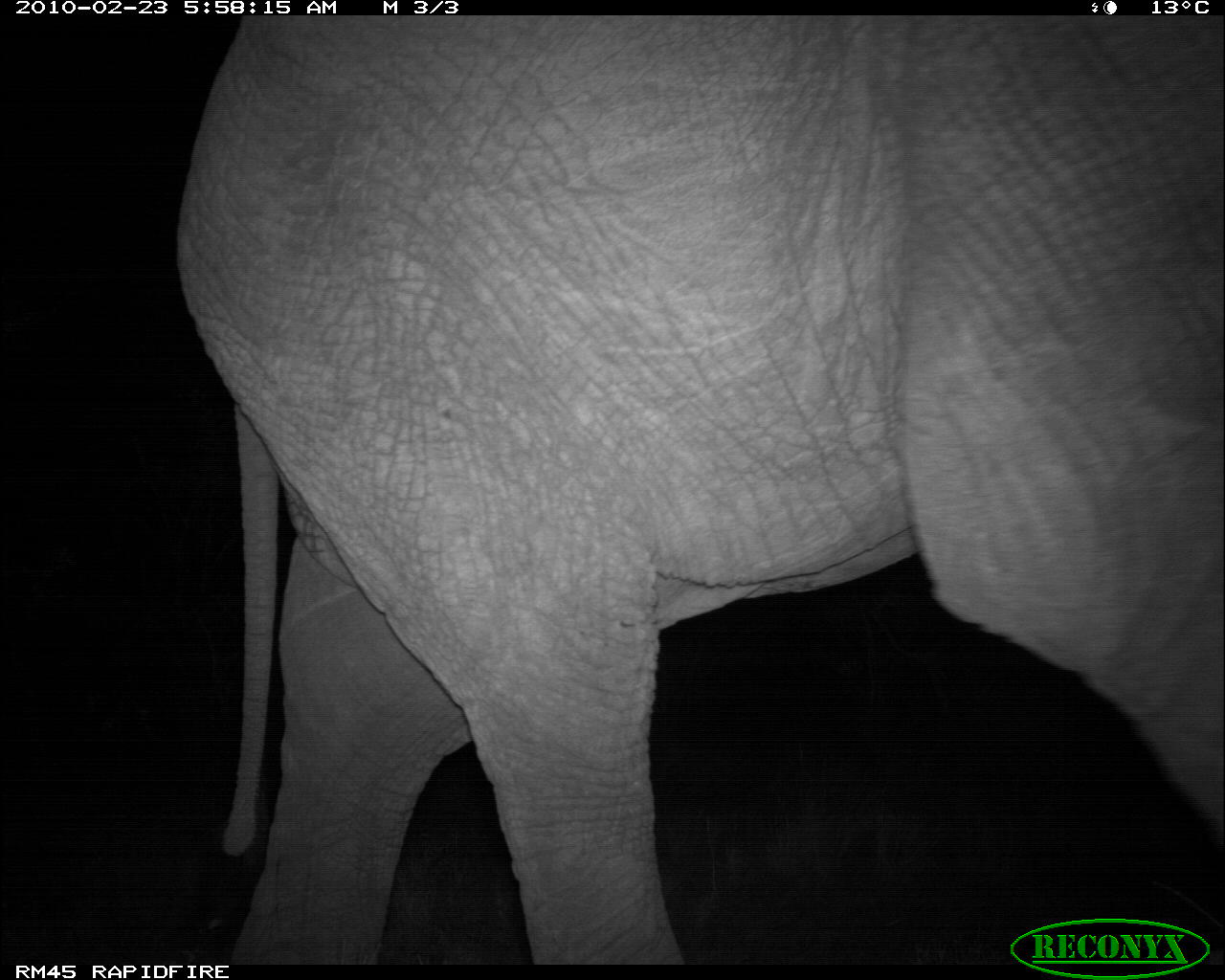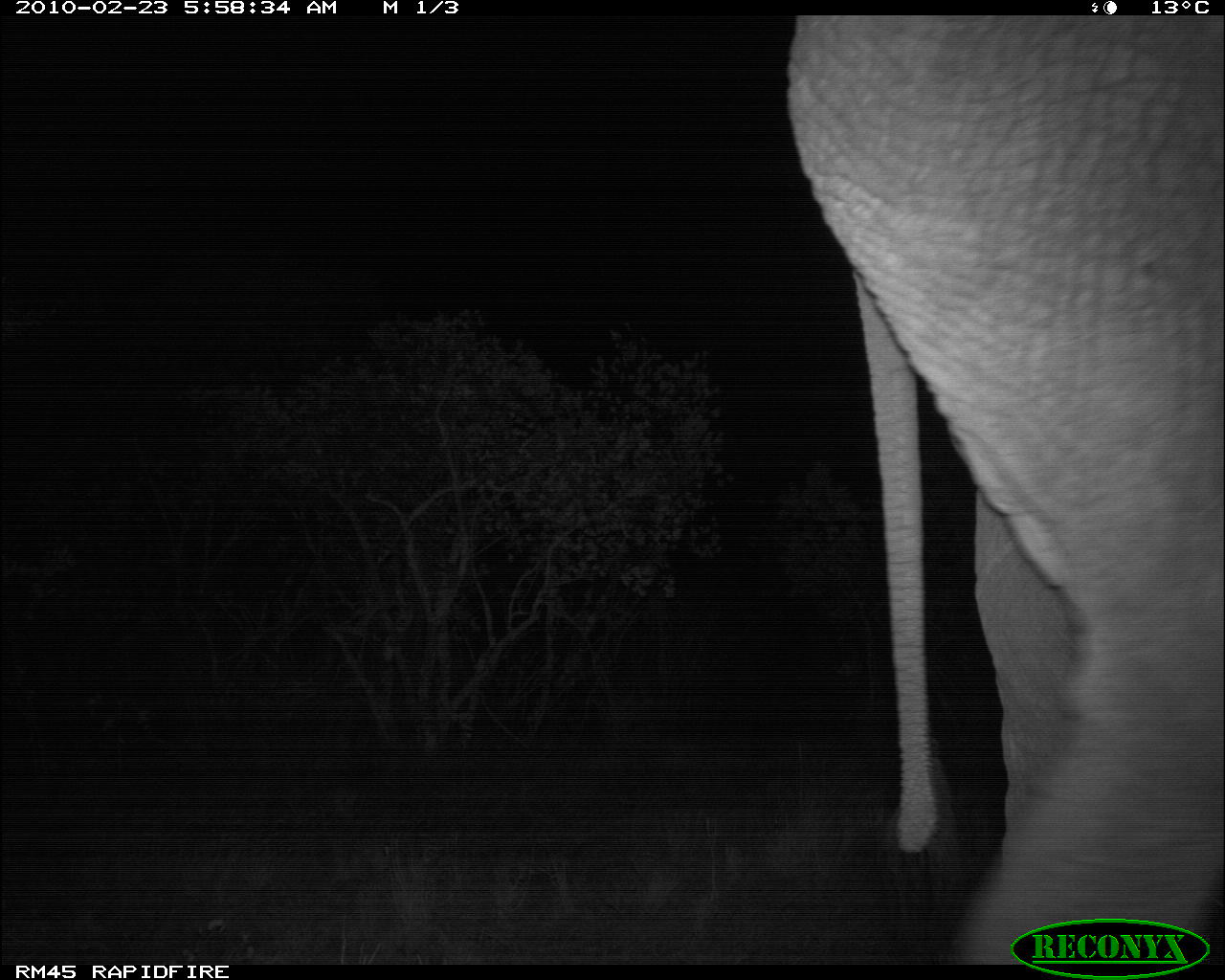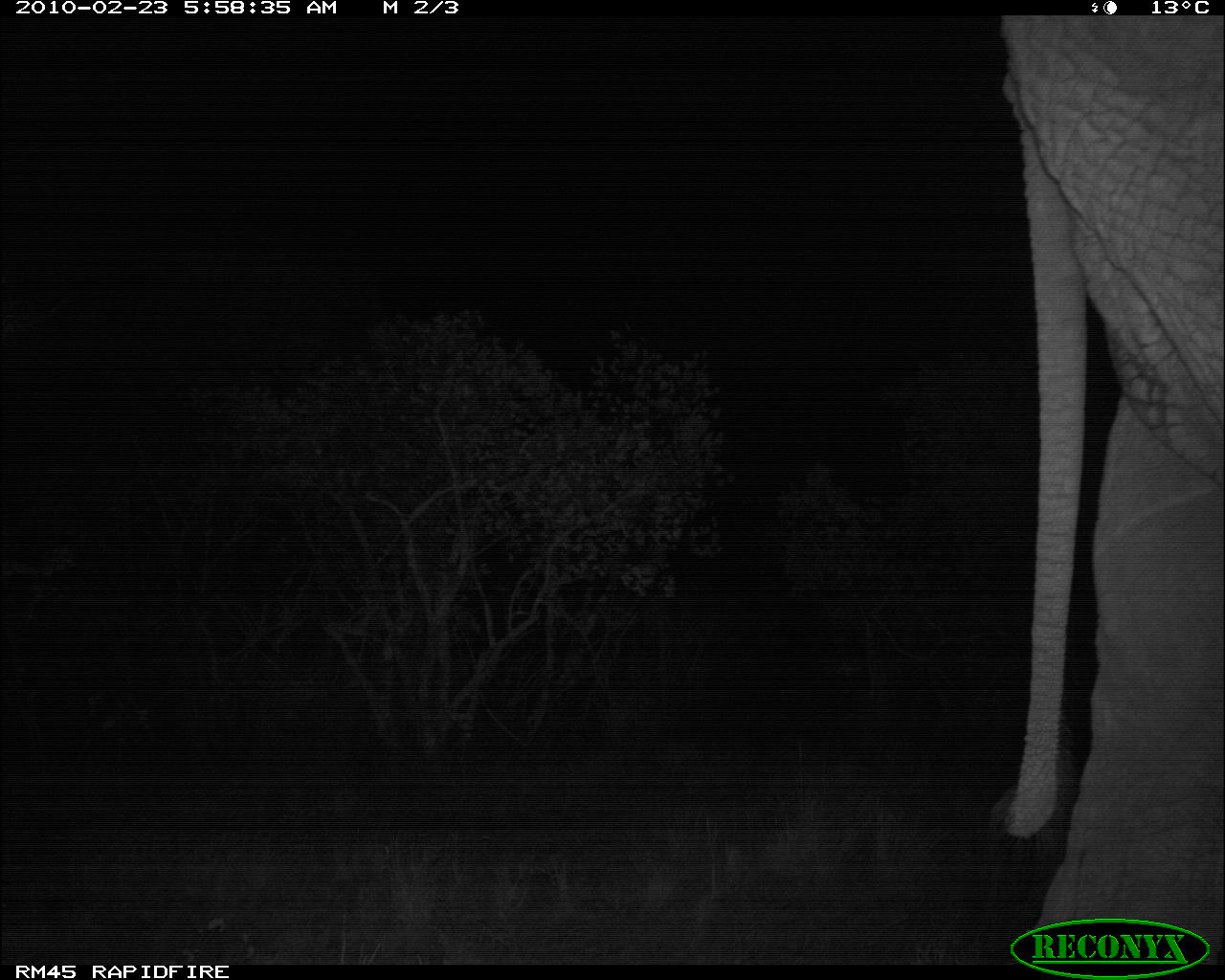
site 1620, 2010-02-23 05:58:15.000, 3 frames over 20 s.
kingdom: Animalia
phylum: Chordata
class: Mammalia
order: Proboscidea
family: Elephantidae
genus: Loxodonta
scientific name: Loxodonta africana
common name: african bush elephant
Loxodonta africana (african bush elephant), count 1.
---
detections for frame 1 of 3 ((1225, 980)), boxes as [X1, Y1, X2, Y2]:
loxodonta africana: [176, 16, 1223, 965]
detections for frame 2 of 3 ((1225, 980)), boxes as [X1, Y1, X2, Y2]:
loxodonta africana: [786, 15, 1224, 966]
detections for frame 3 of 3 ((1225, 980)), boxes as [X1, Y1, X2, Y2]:
loxodonta africana: [993, 18, 1225, 962]